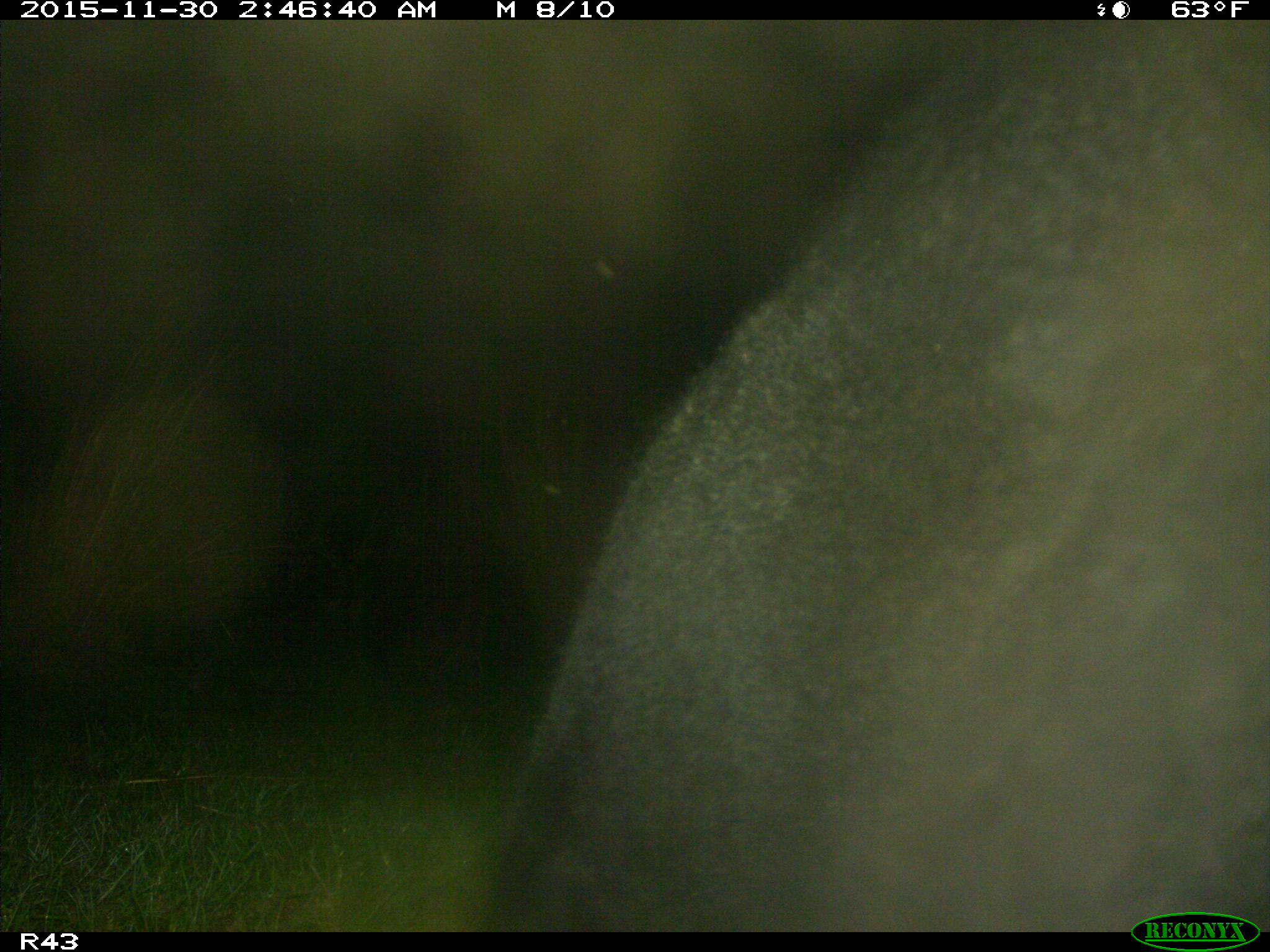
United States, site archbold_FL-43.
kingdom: Animalia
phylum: Chordata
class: Mammalia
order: Artiodactyla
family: Bovidae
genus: Bos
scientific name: Bos taurus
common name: domestic cow